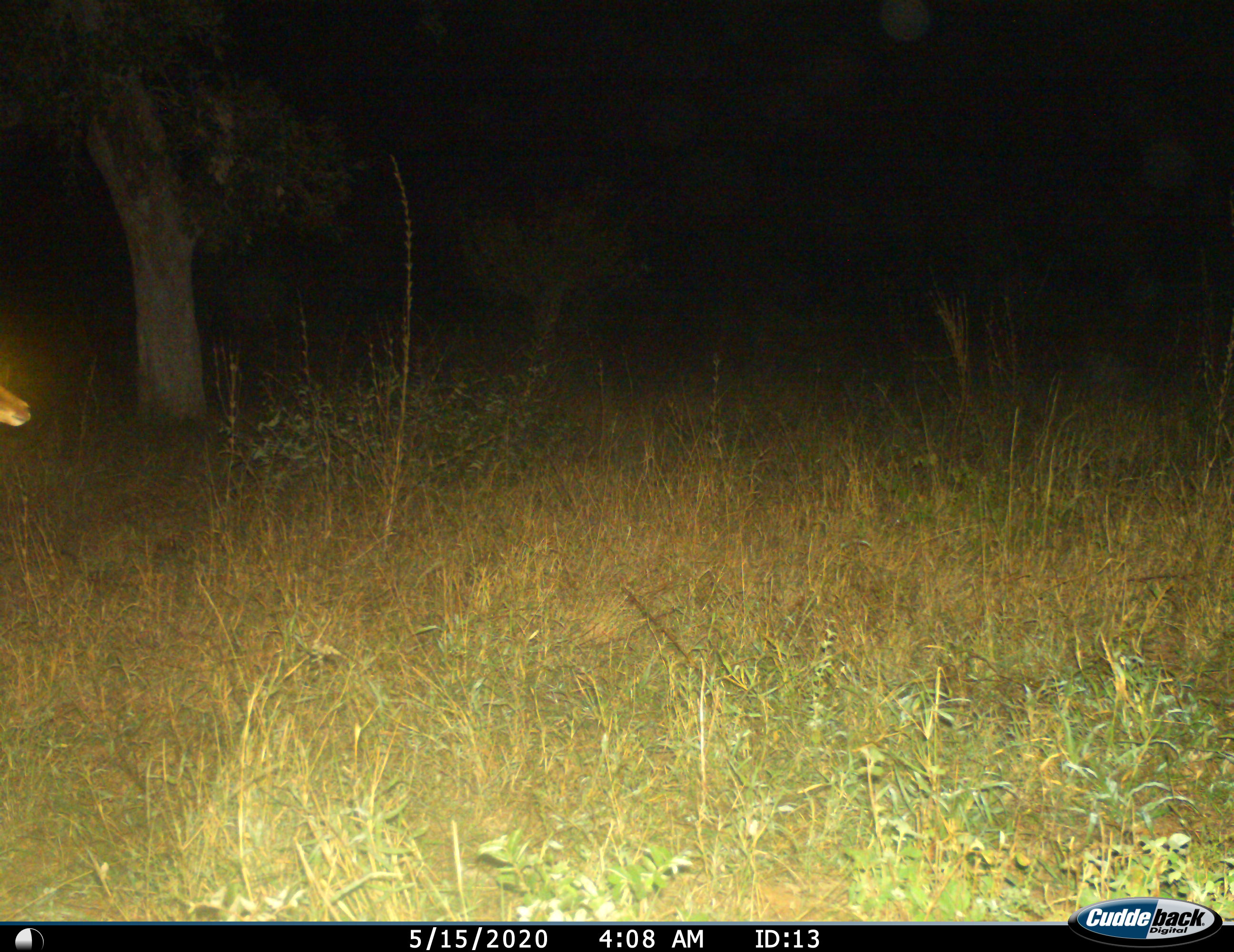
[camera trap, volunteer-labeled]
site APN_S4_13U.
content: unidentified animal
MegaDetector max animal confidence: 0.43